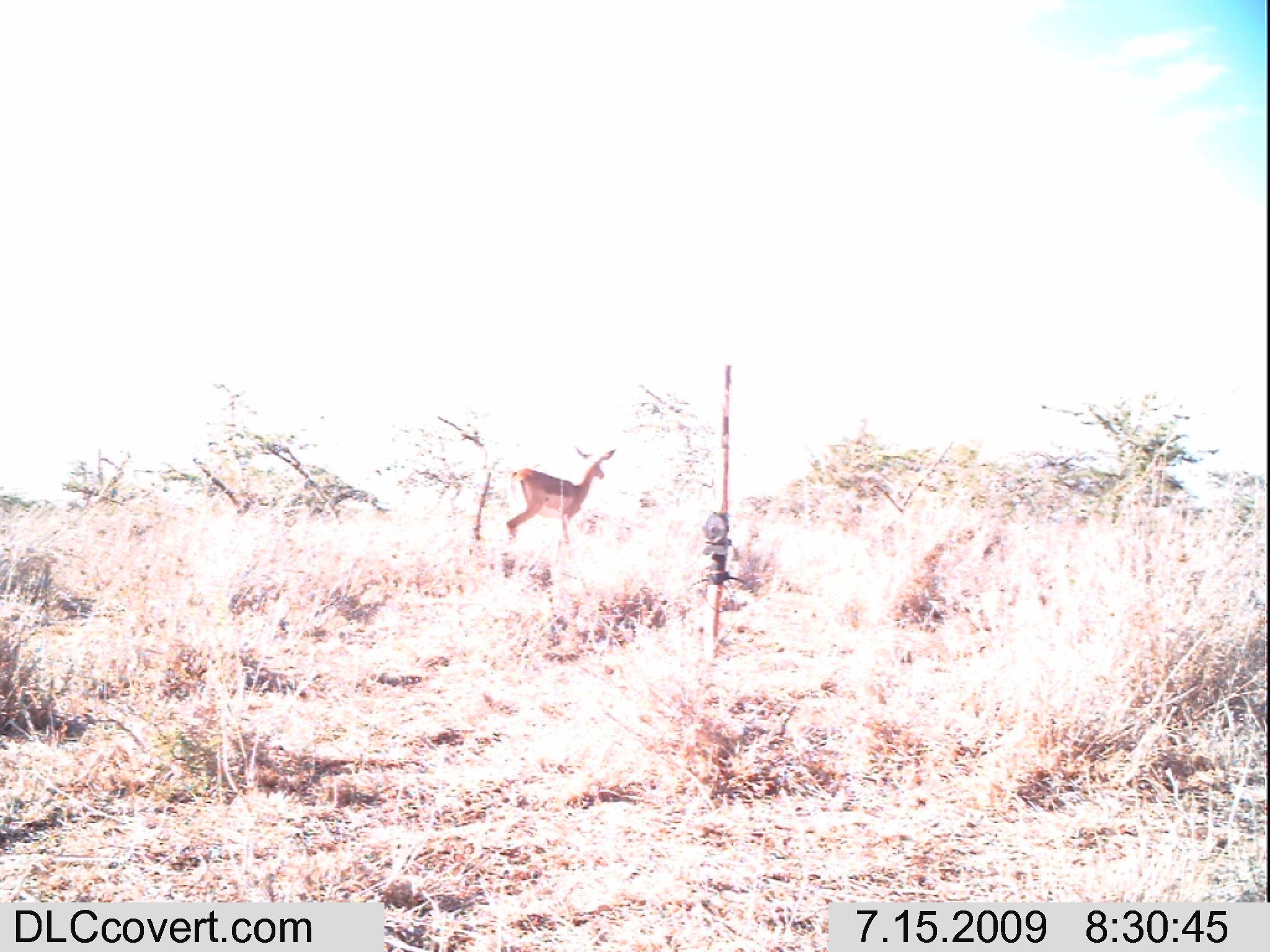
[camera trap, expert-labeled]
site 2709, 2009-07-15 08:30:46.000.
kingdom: Animalia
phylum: Chordata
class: Mammalia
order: Artiodactyla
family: Bovidae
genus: Aepyceros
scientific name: Aepyceros melampus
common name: impala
Aepyceros melampus (impala), count 1.